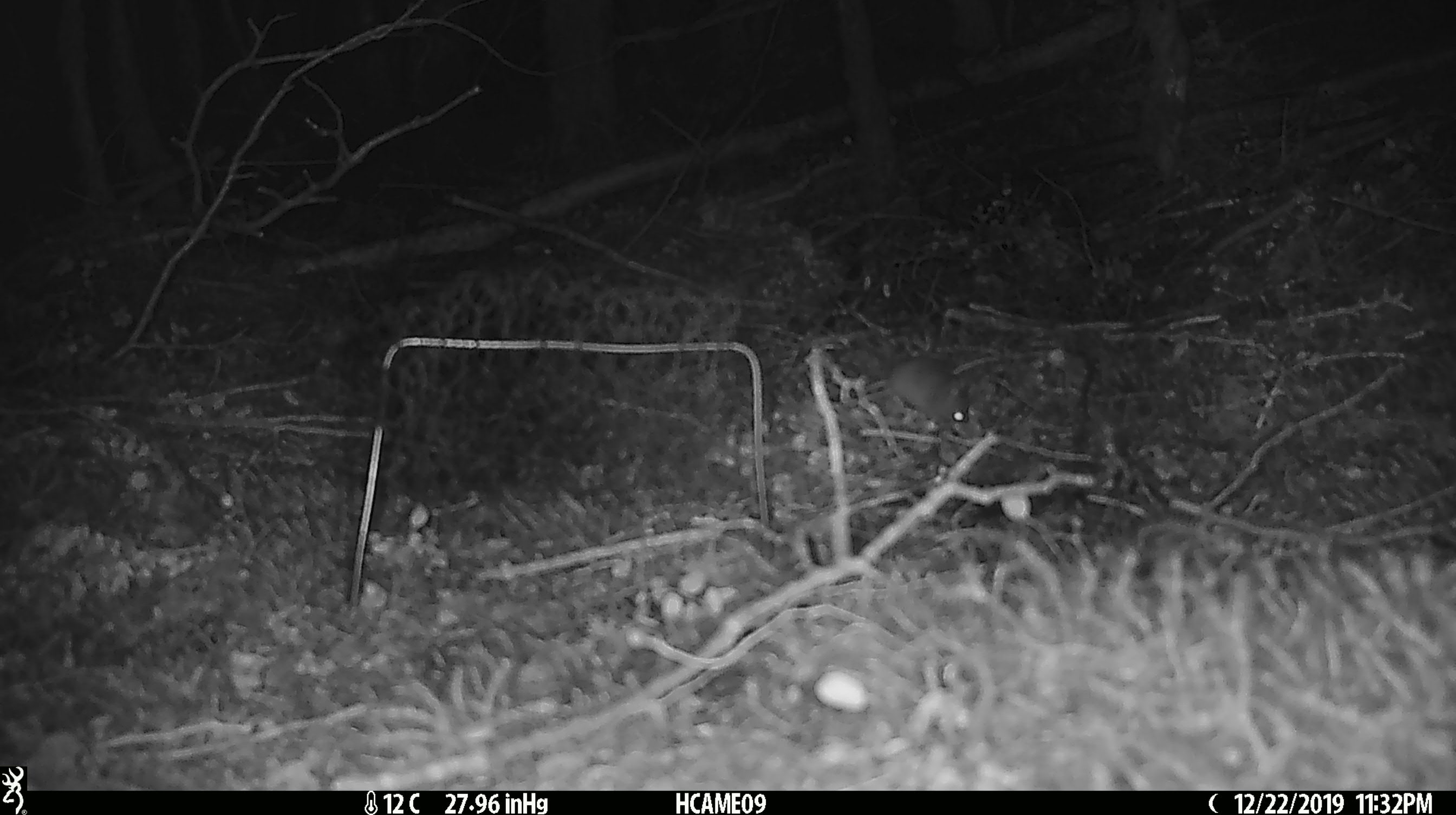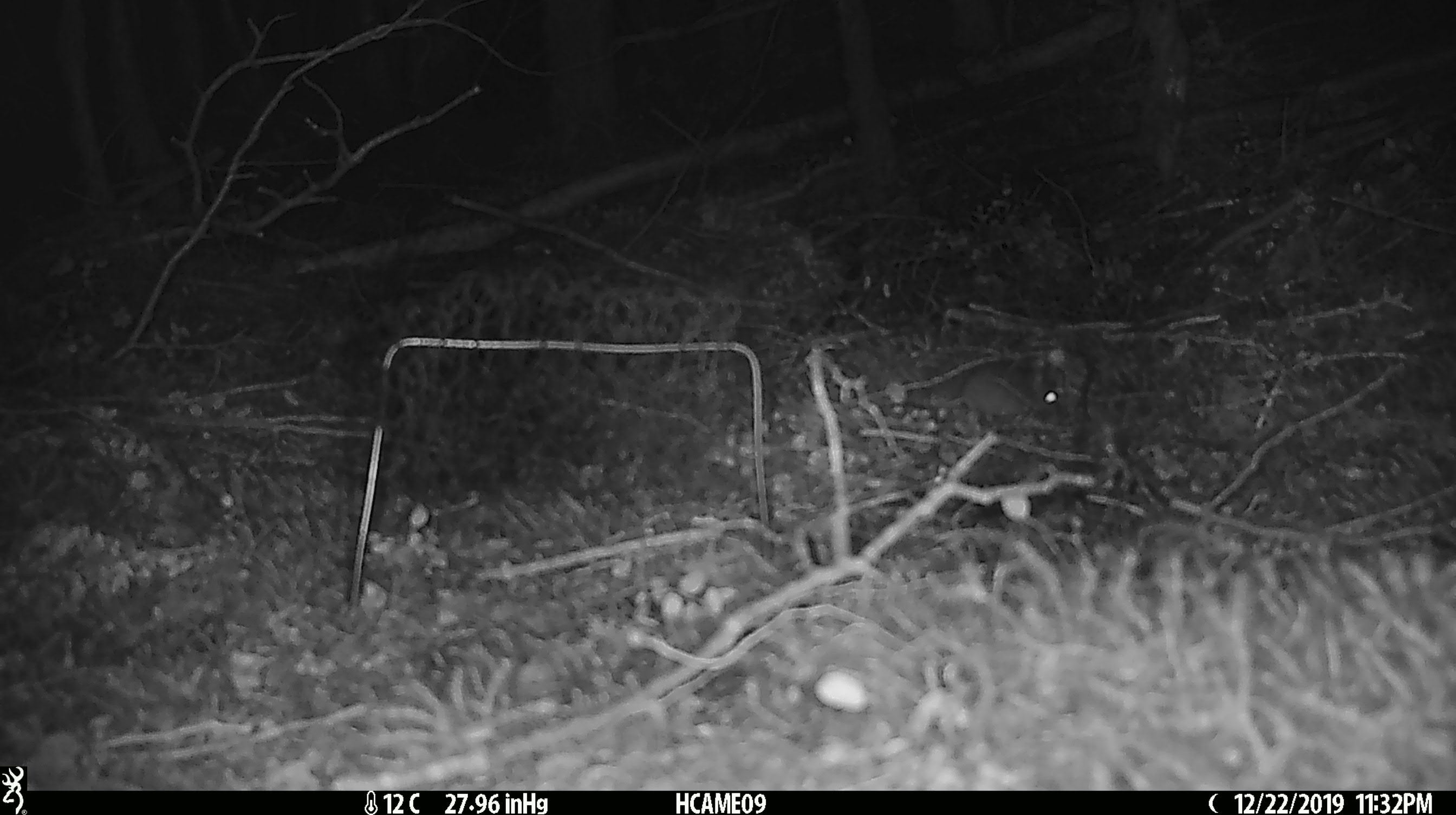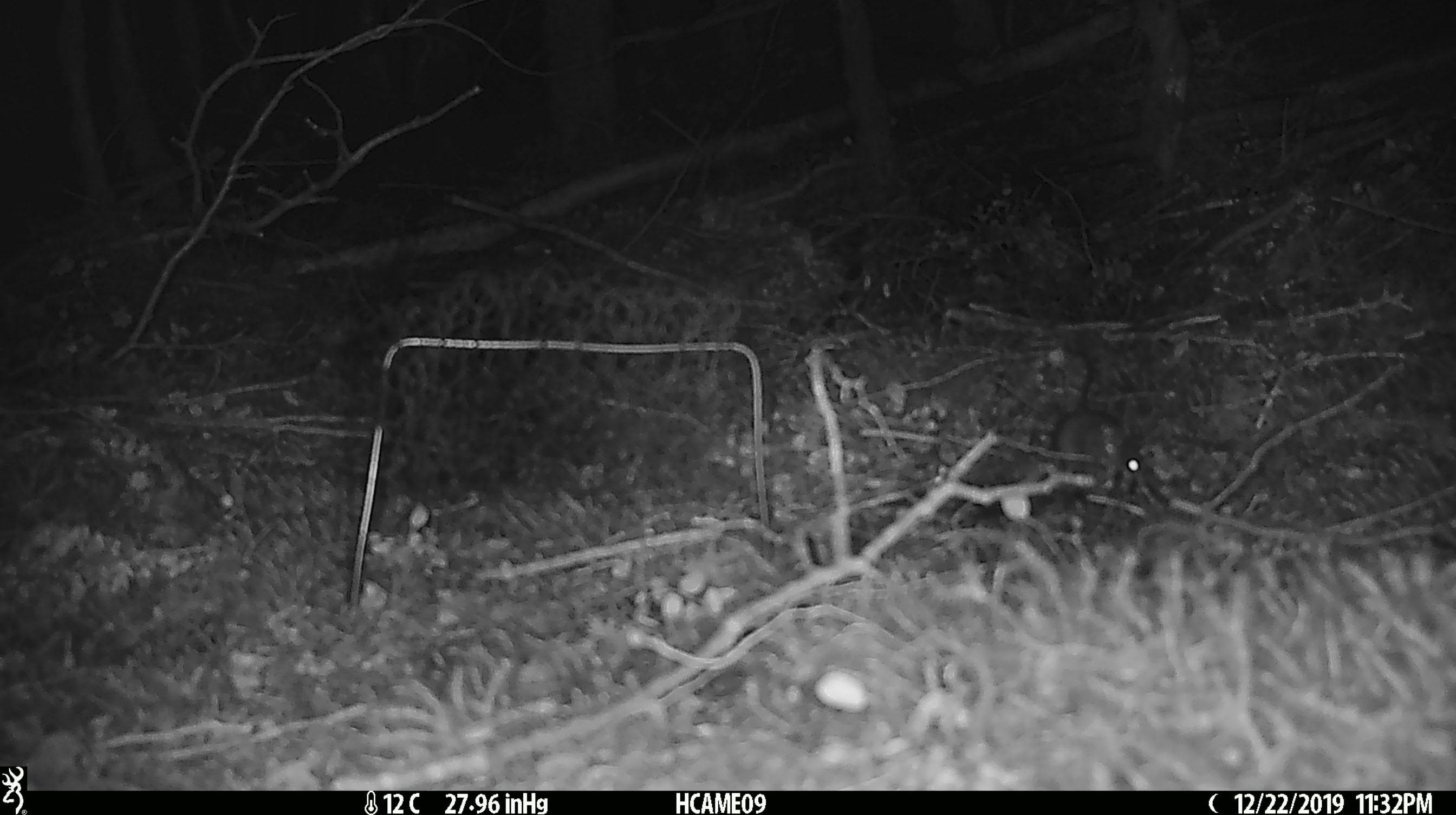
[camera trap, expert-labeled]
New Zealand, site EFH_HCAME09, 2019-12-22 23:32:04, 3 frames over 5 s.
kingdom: Animalia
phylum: Chordata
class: Mammalia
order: Rodentia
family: Muridae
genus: Mus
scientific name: Mus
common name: mouse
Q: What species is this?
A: Mouse (Mus).